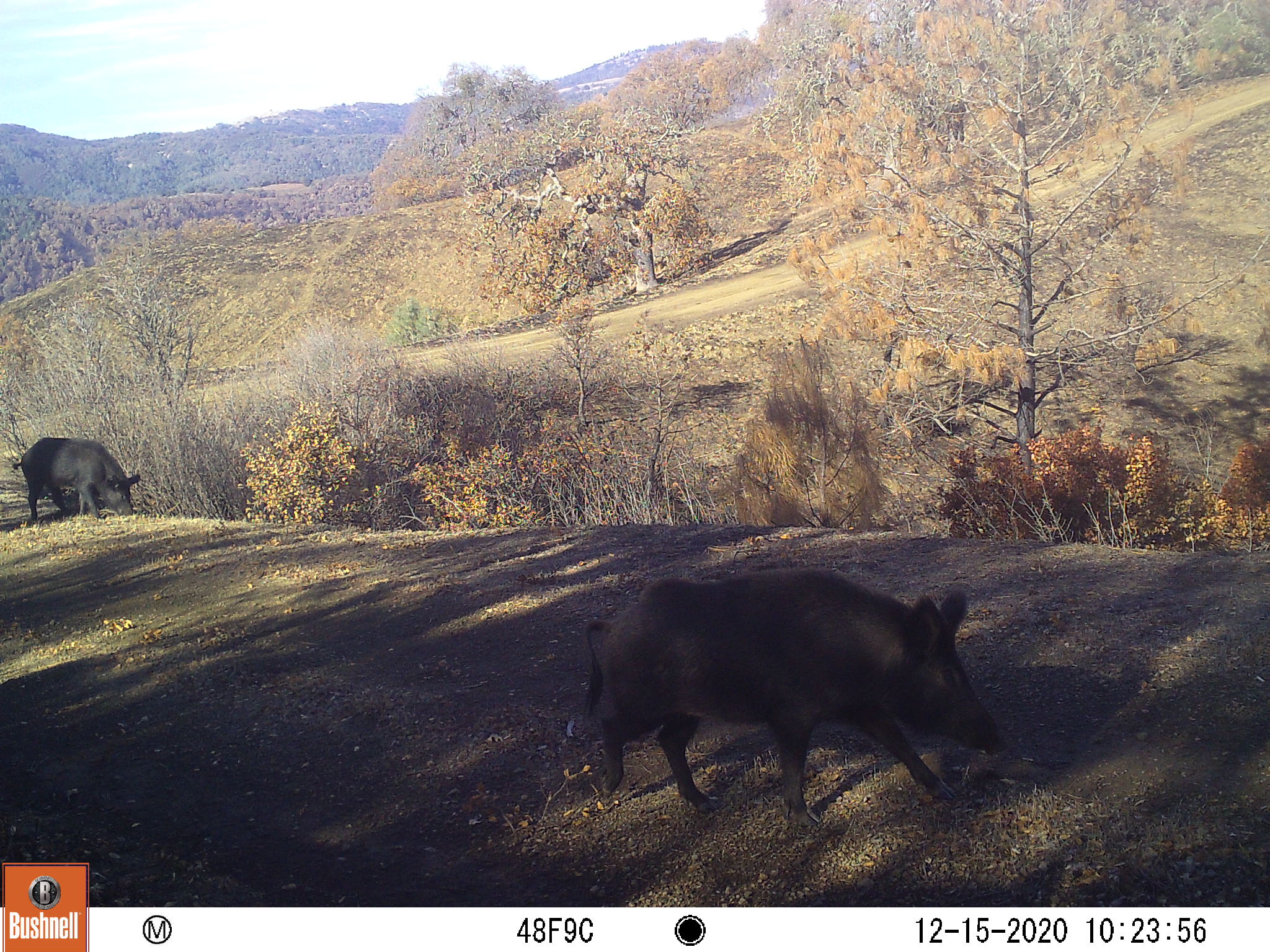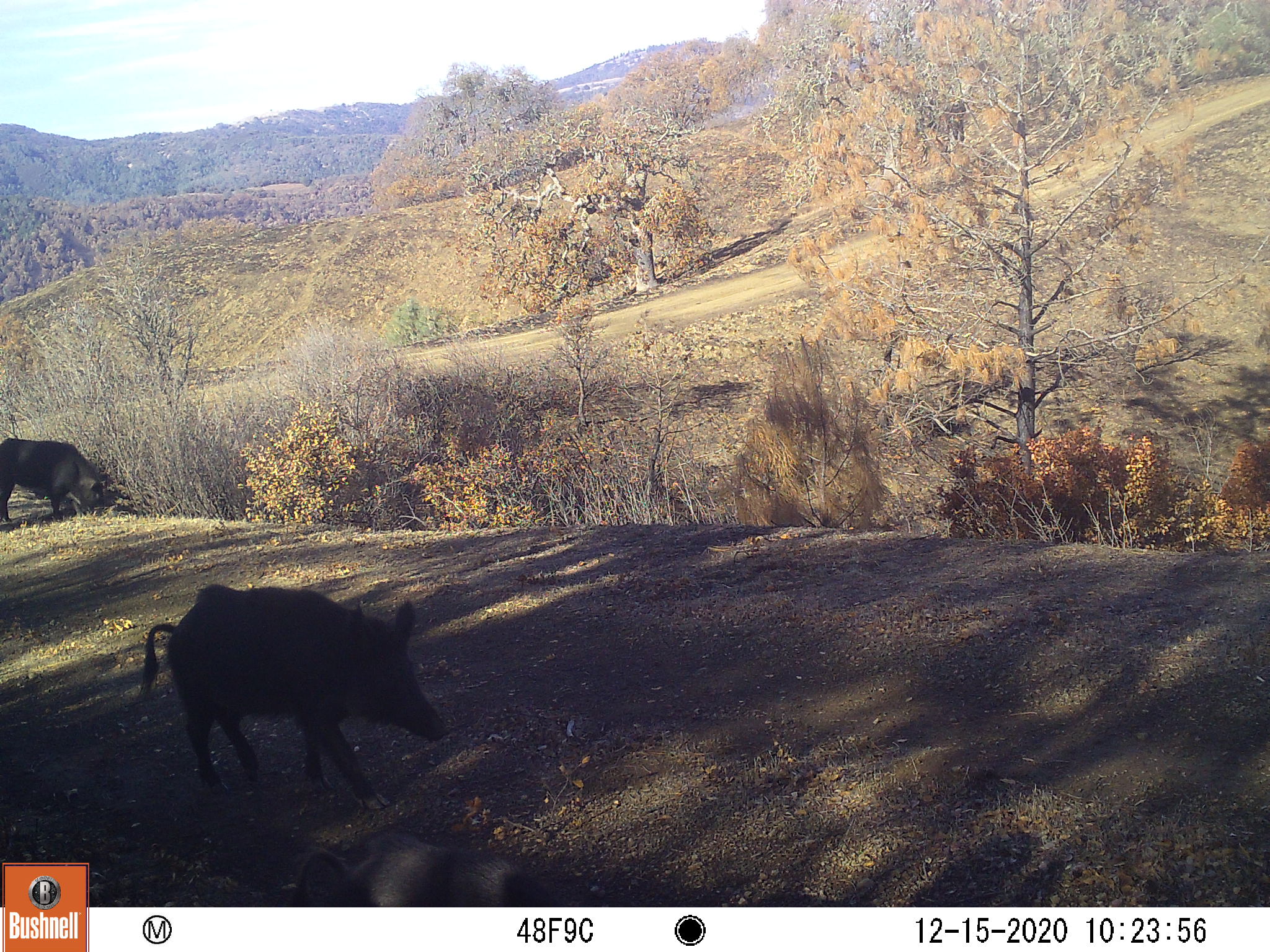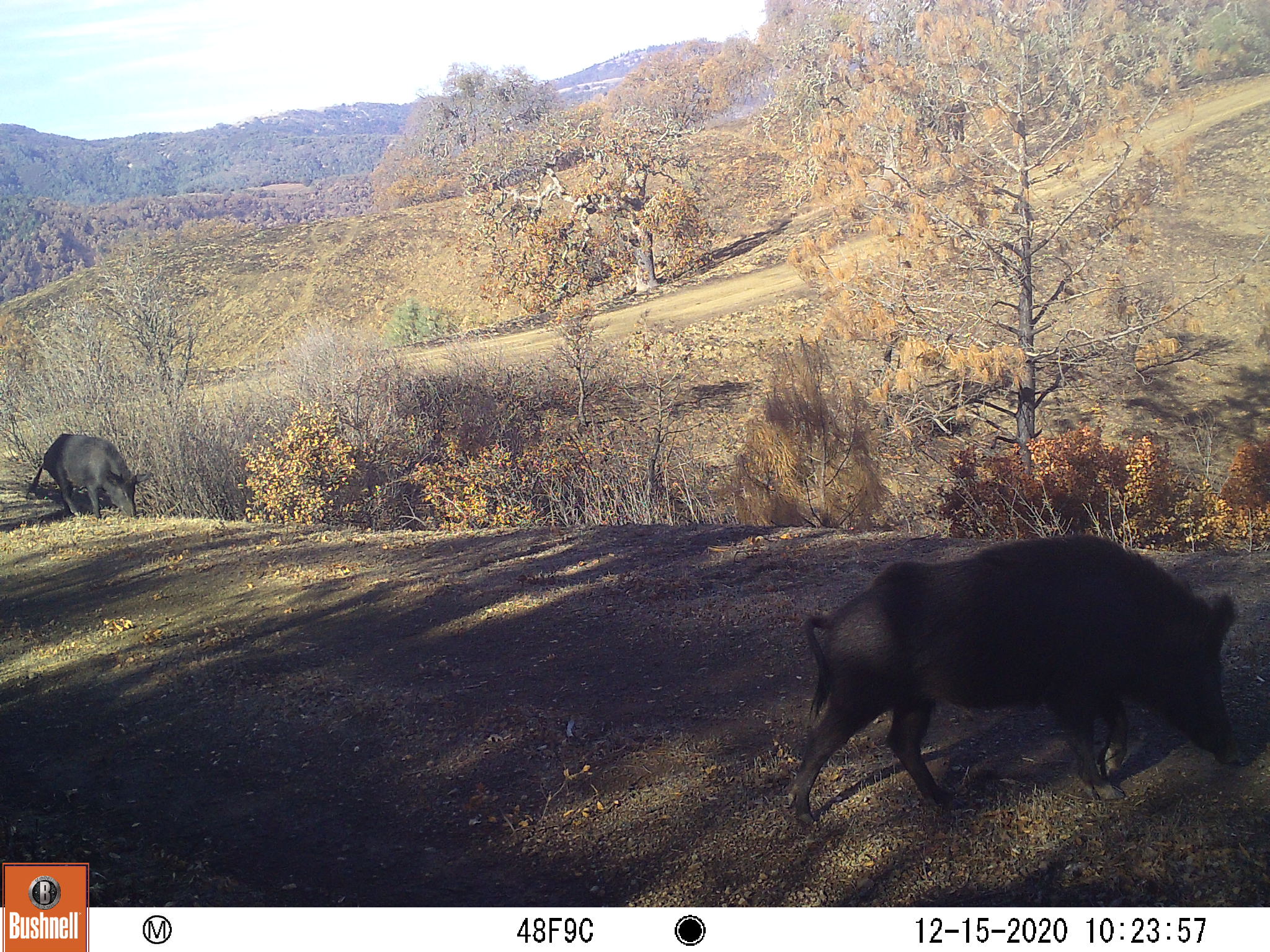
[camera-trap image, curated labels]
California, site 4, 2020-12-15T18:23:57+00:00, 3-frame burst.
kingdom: Animalia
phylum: Chordata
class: Mammalia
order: Artiodactyla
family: Suidae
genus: Sus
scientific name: Sus scrofa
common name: wild boar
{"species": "wild boar (Sus scrofa)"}